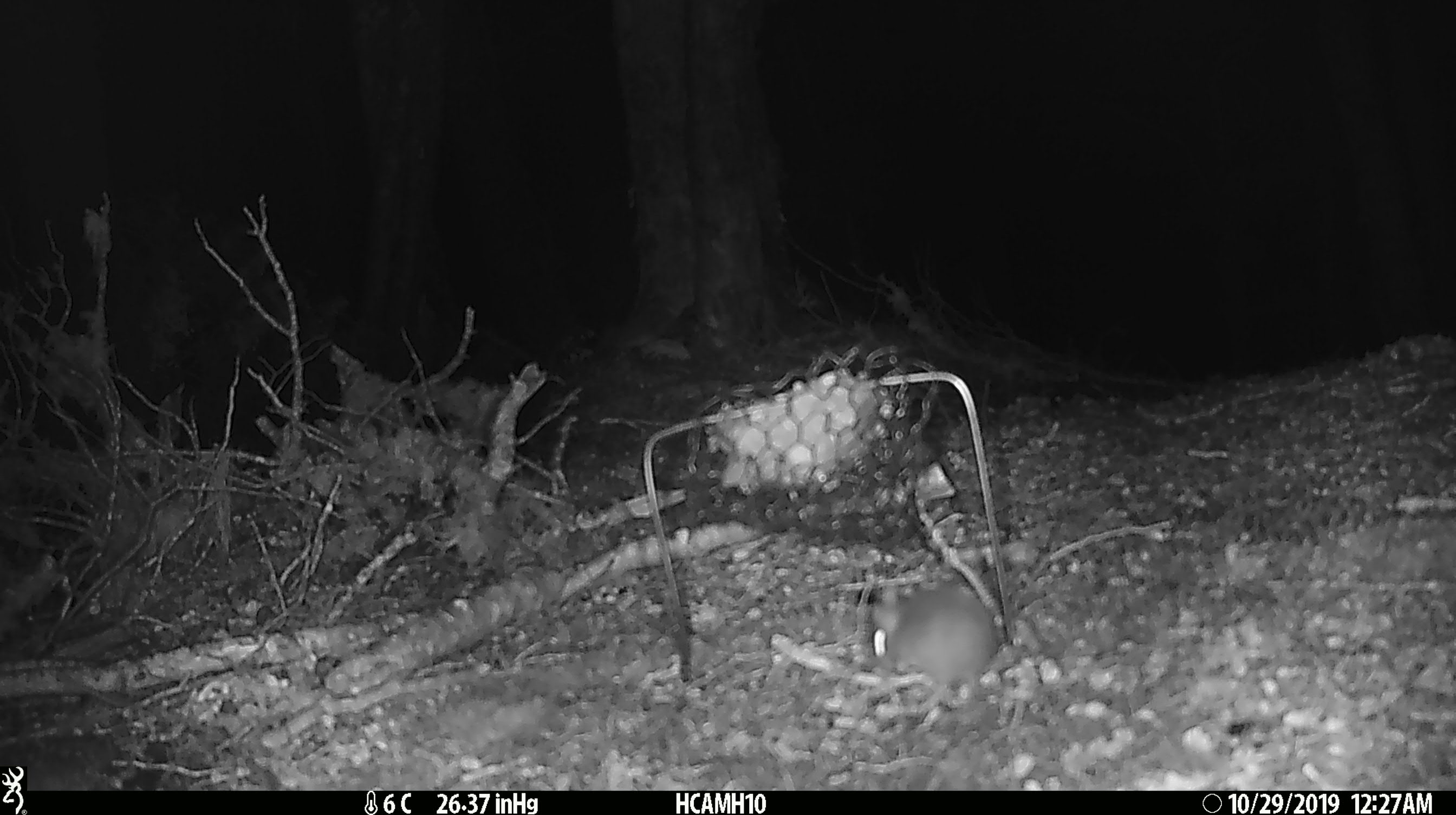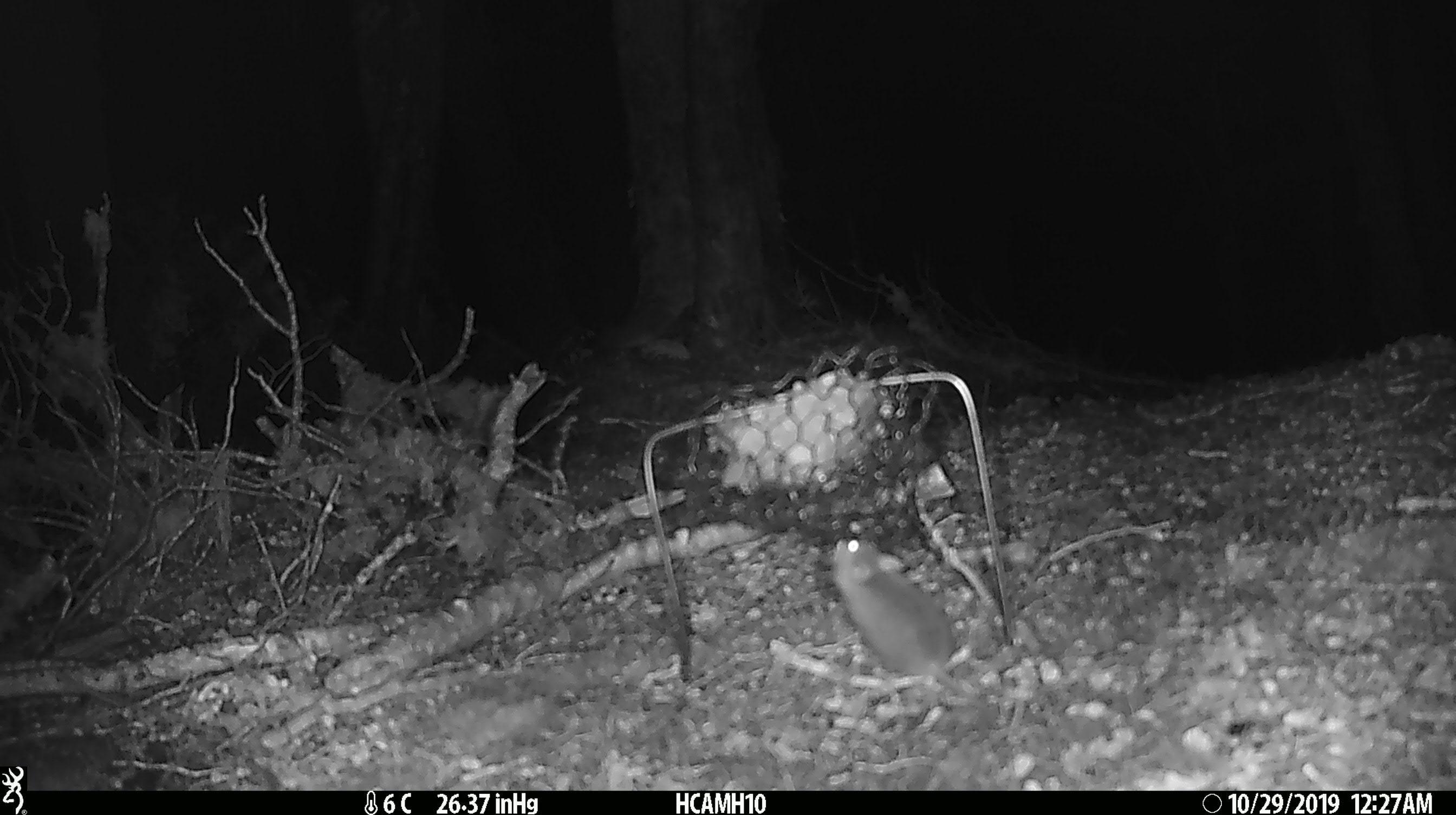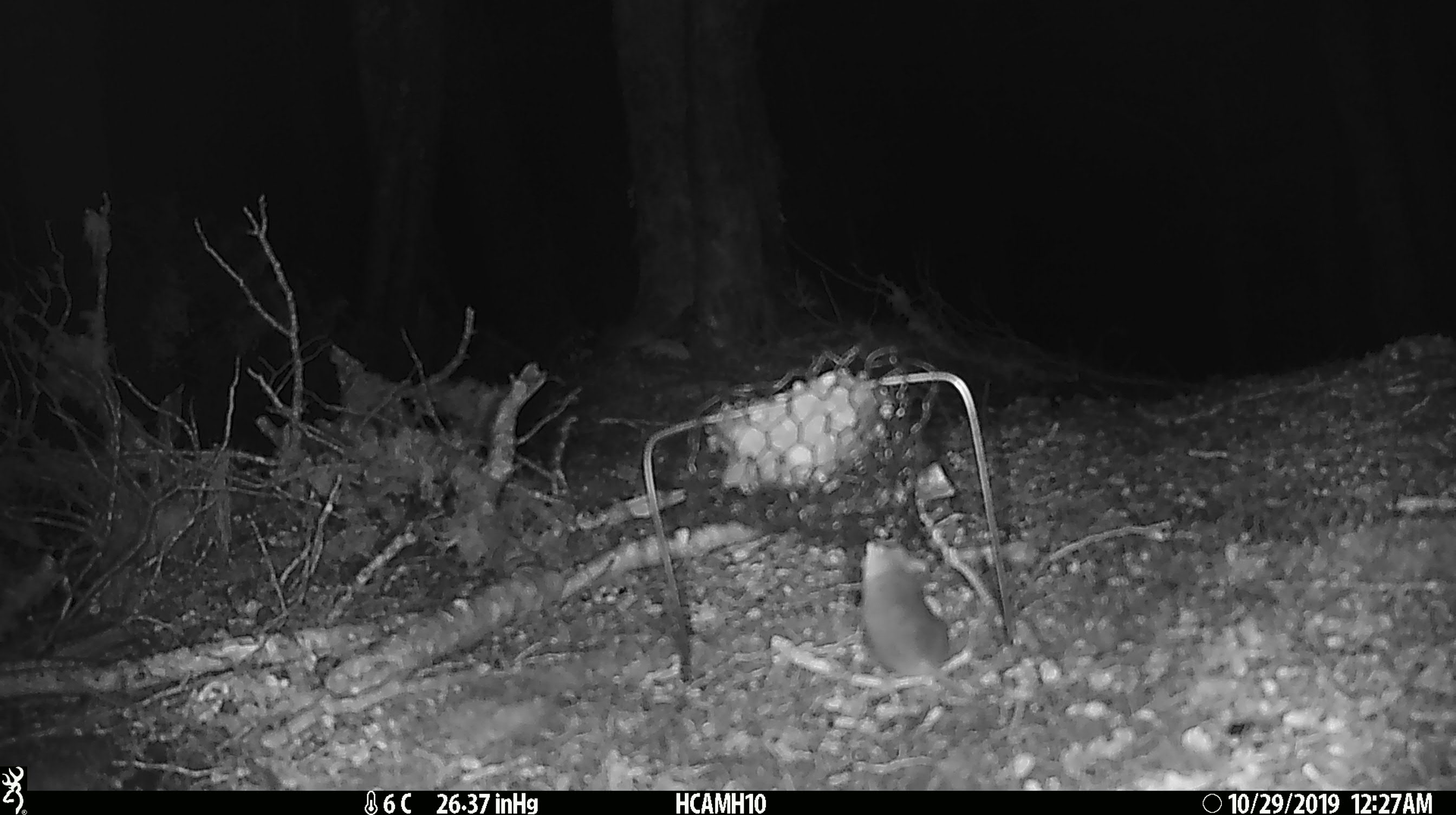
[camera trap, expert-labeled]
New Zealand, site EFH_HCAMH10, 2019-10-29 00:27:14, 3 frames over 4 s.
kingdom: Animalia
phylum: Chordata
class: Mammalia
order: Rodentia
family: Muridae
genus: Mus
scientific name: Mus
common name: mouse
Mouse (Mus).